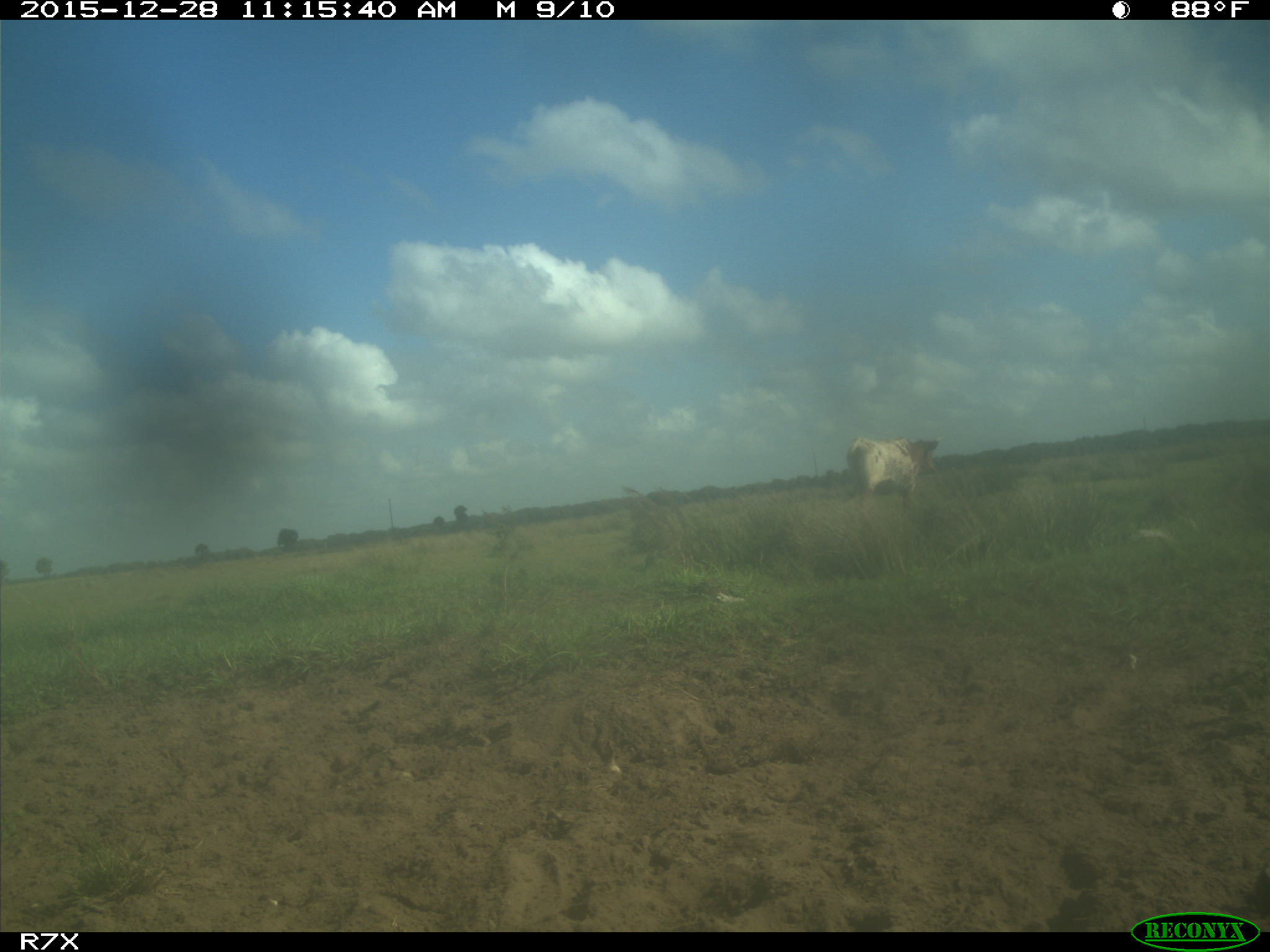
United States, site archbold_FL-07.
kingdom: Animalia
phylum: Chordata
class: Mammalia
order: Artiodactyla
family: Bovidae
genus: Bos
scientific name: Bos taurus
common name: domestic cow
Bos taurus (domestic cow).